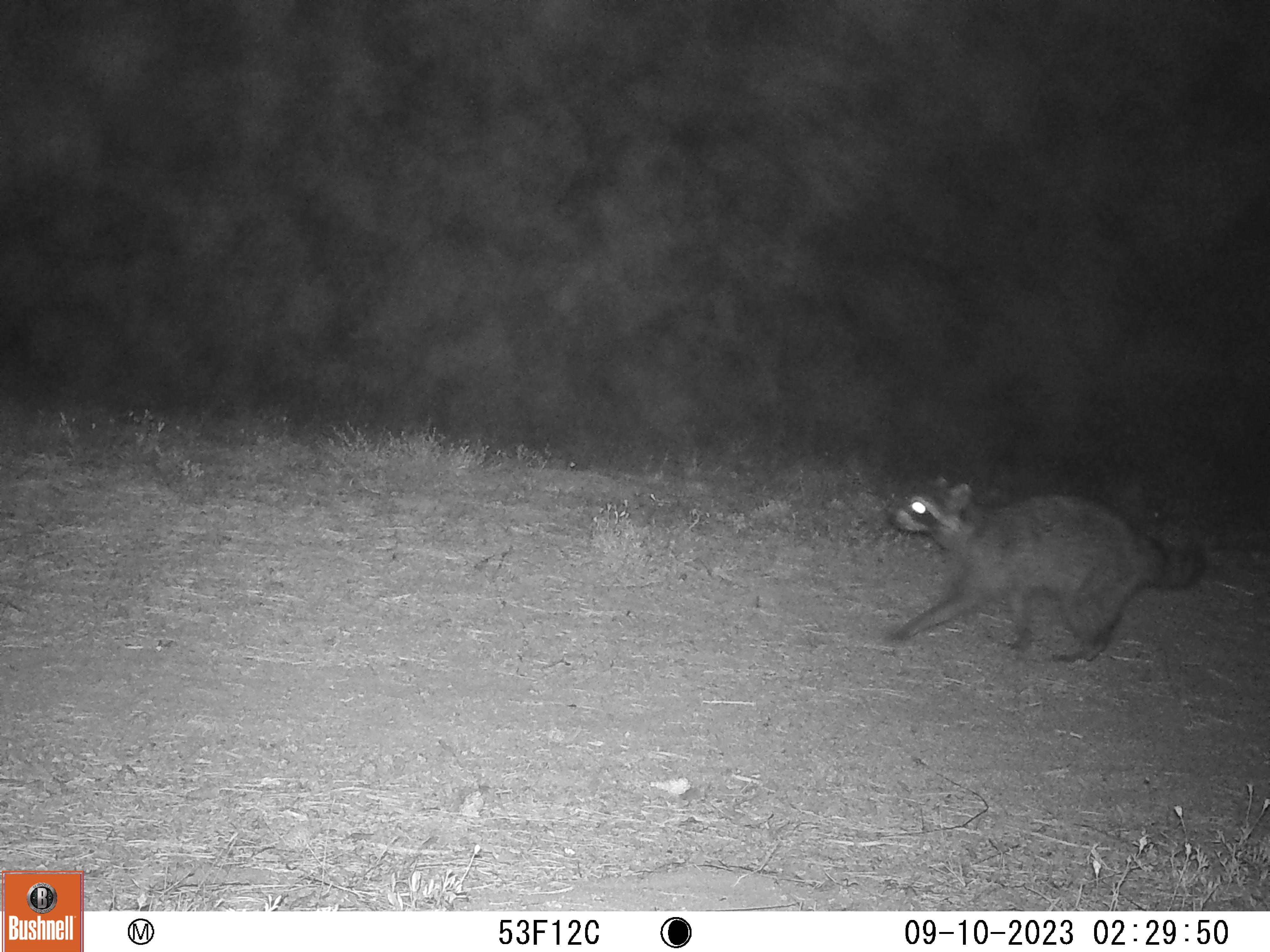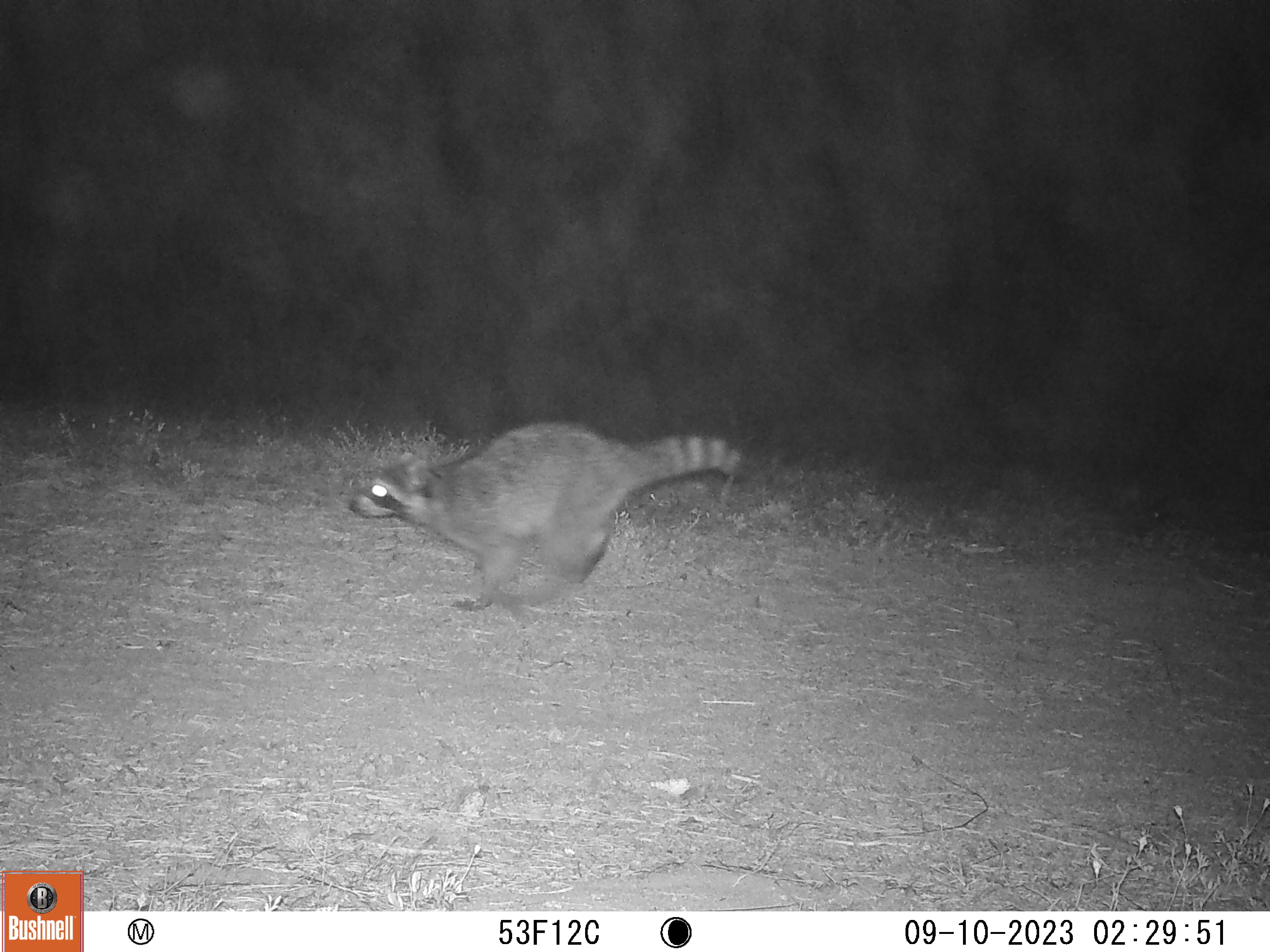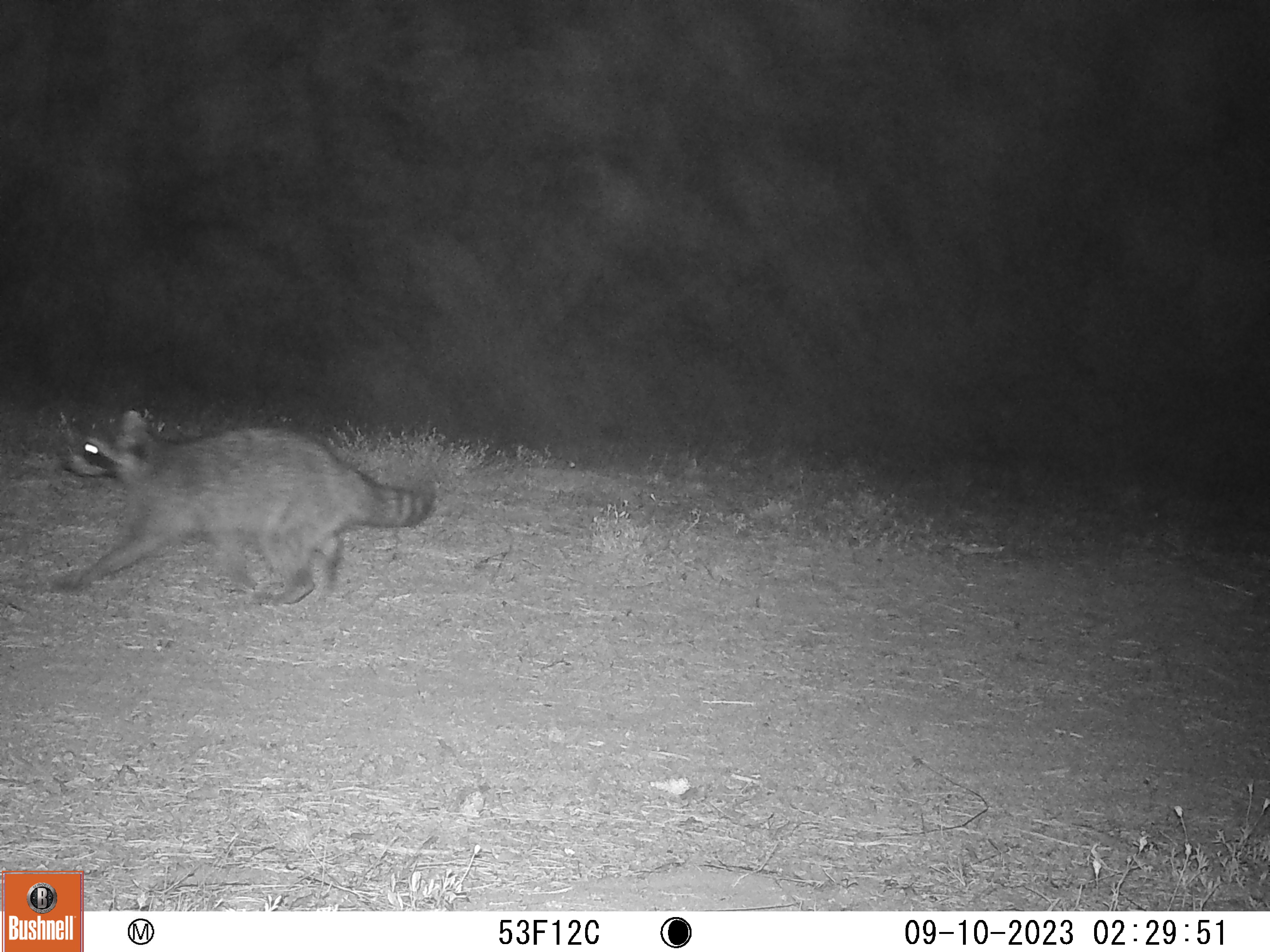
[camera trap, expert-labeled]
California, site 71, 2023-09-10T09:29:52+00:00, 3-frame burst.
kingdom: Animalia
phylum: Chordata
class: Mammalia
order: Carnivora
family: Procyonidae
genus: Procyon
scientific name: Procyon lotor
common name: raccoon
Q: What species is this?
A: Raccoon (Procyon lotor).